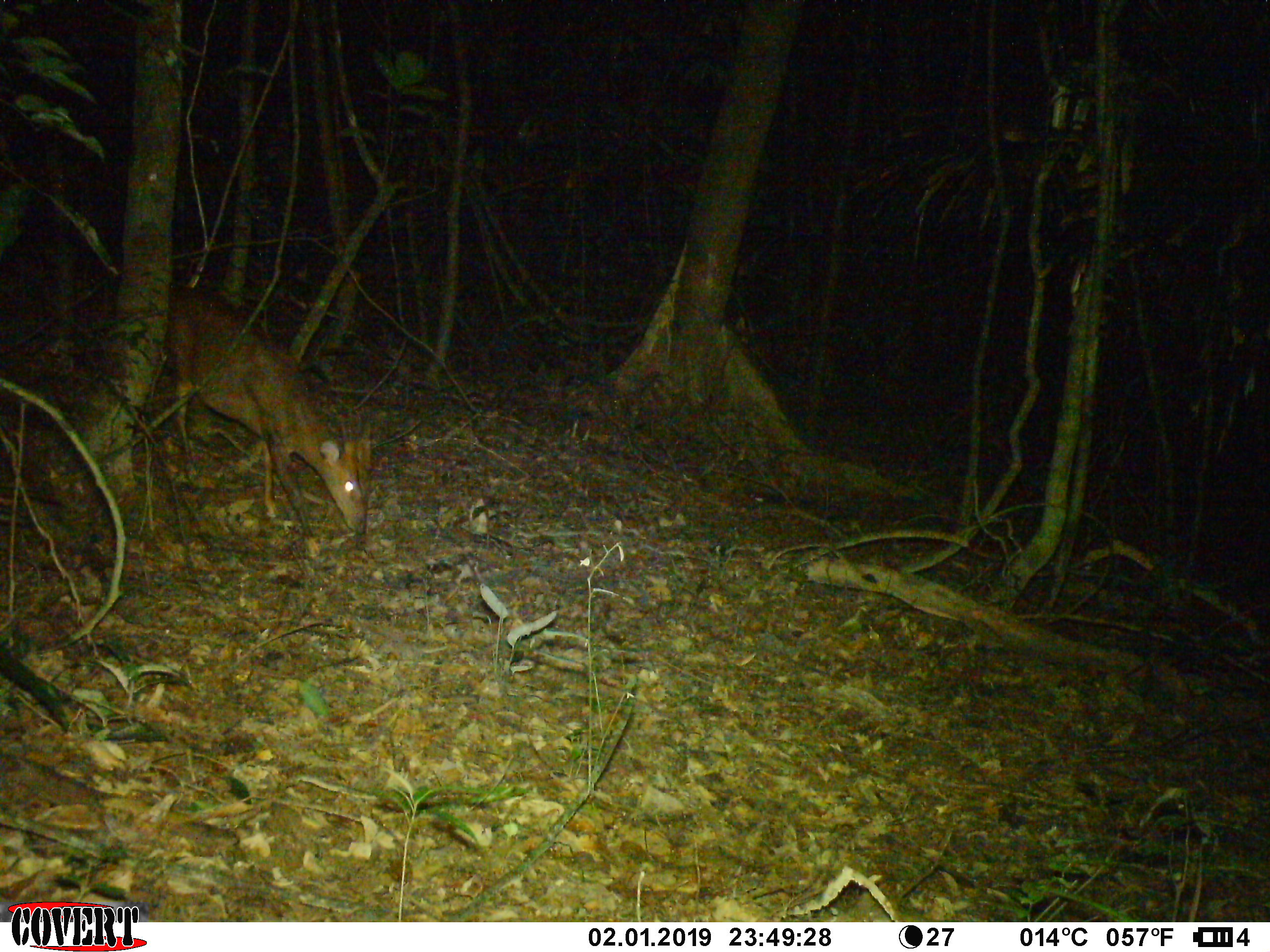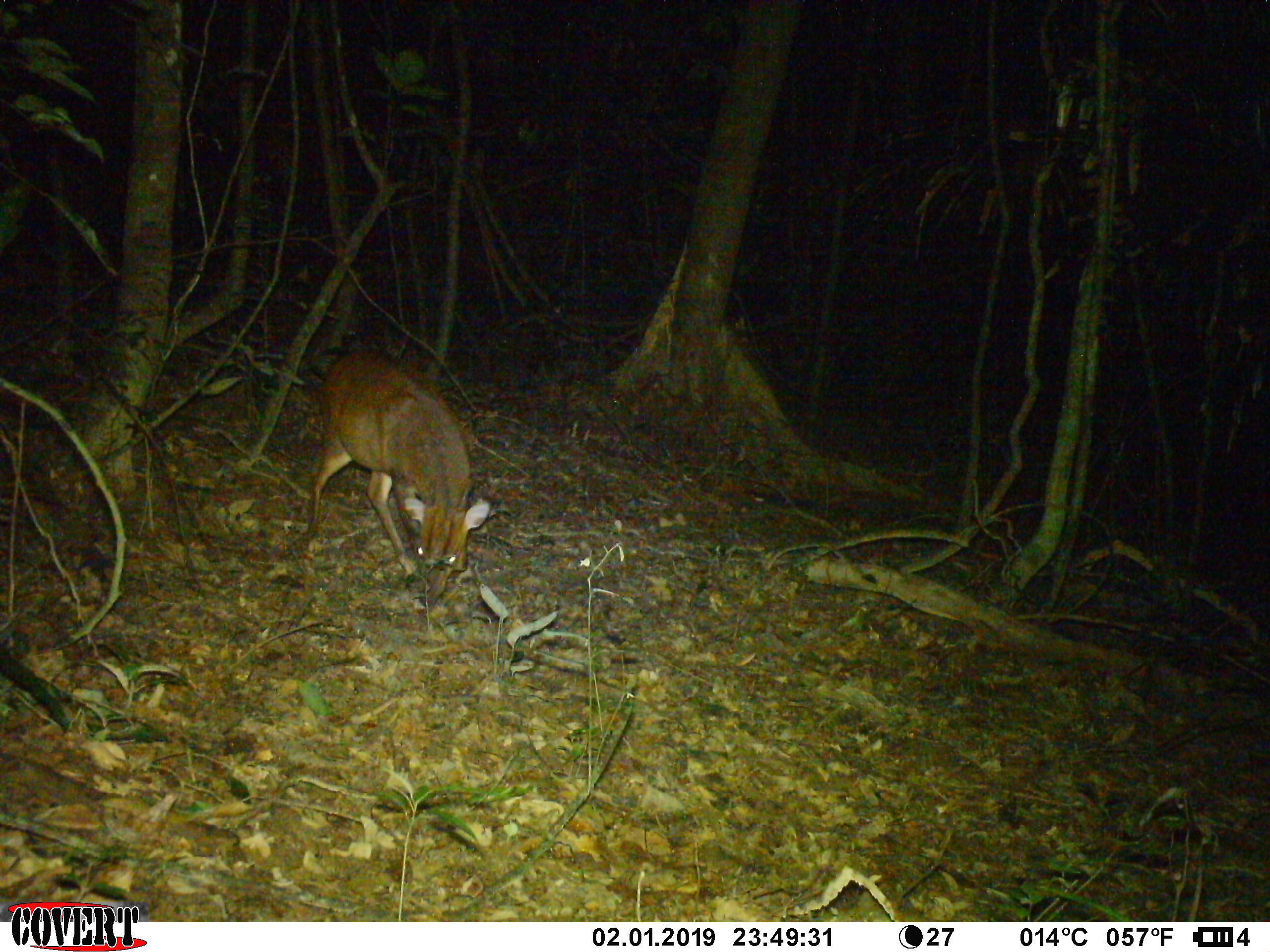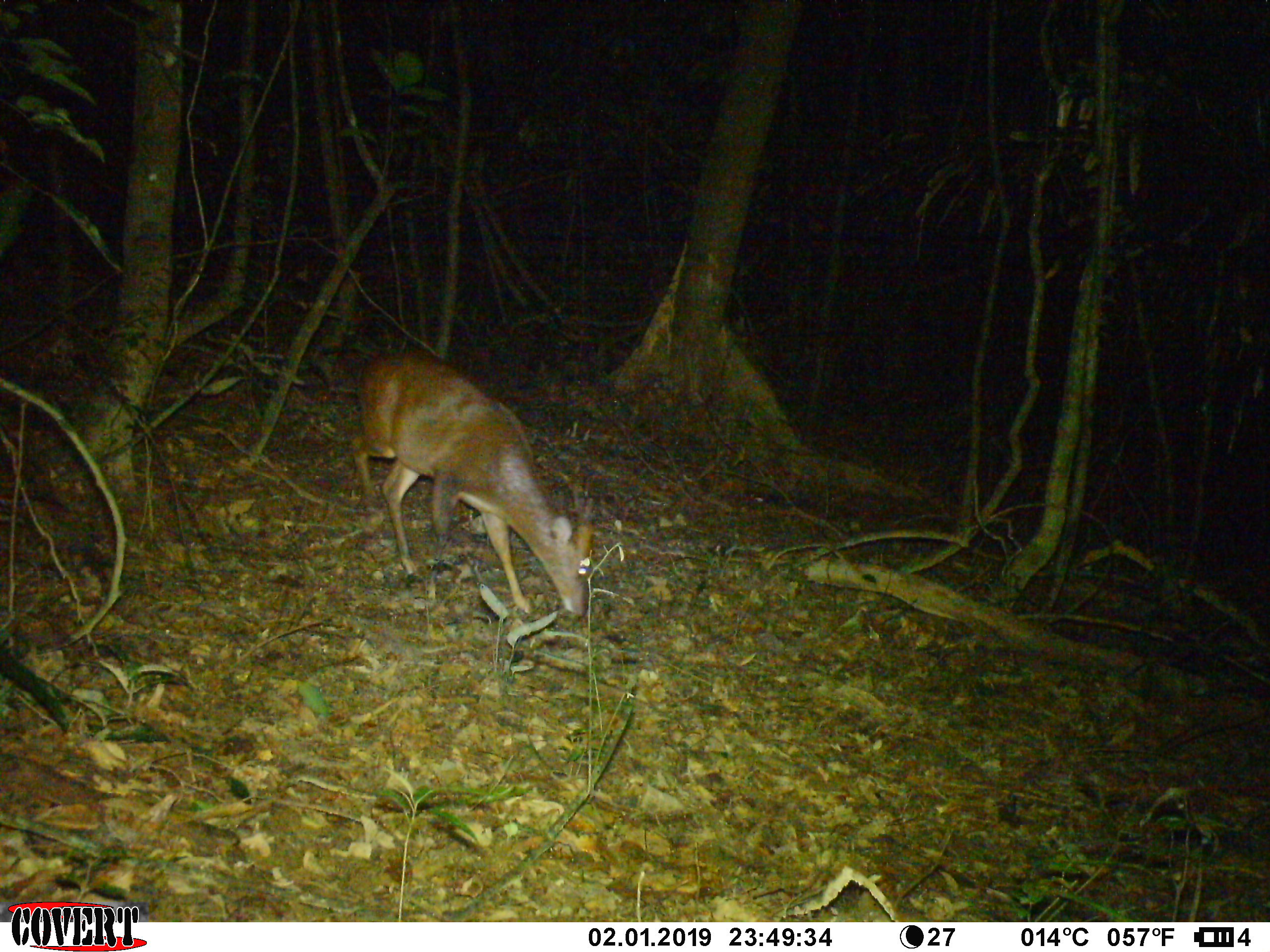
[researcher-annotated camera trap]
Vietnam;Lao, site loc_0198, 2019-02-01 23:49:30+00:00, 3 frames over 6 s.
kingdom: Animalia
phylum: Chordata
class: Mammalia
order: Artiodactyla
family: Cervidae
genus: Muntiacus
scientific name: Muntiacus vuquangensis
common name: large-antlered muntjac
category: large antlered muntjac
Large antlered muntjac (large-antlered muntjac) (Muntiacus vuquangensis). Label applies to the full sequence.